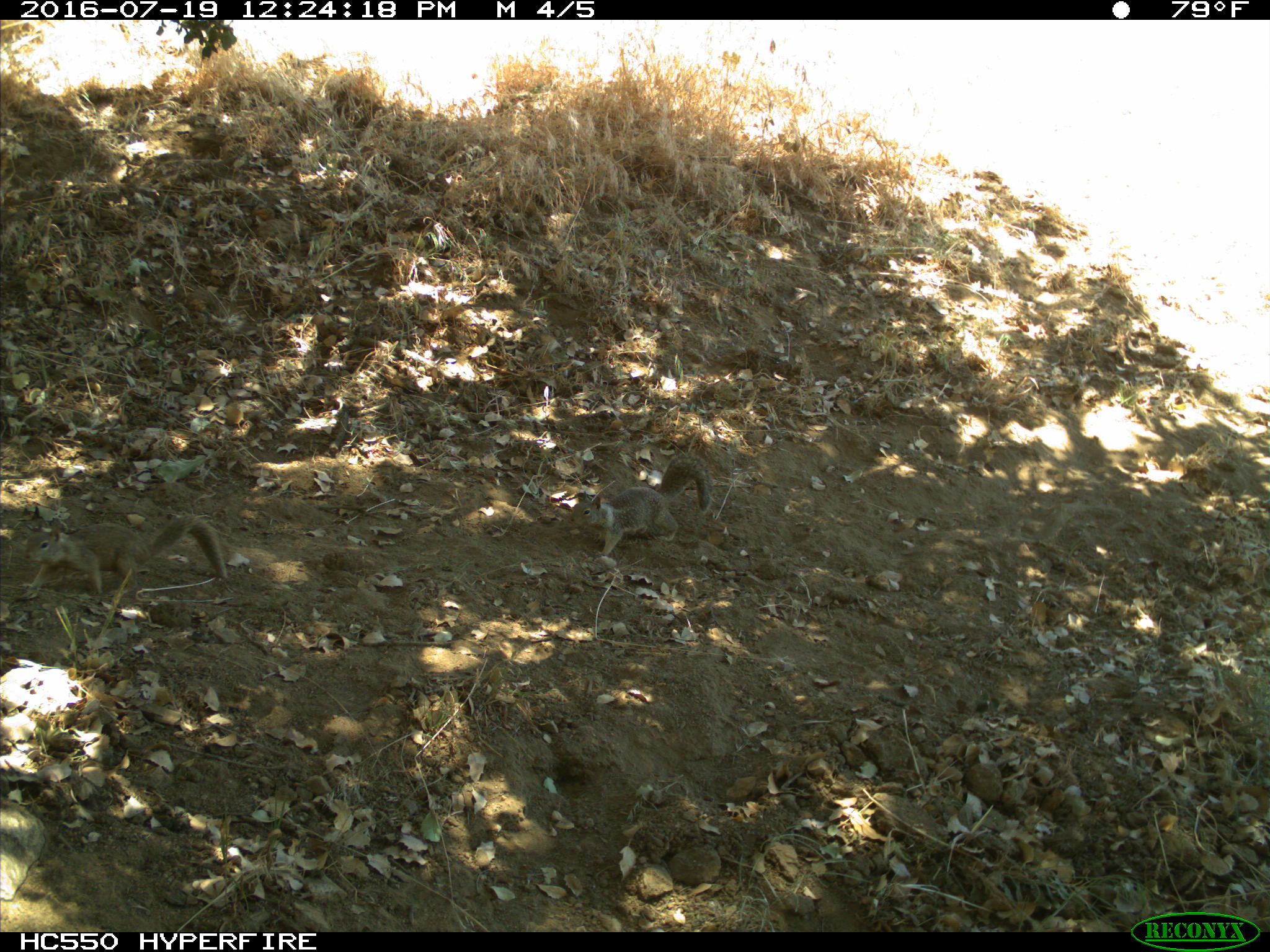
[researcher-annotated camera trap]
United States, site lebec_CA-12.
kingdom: Animalia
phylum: Chordata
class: Mammalia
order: Rodentia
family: Sciuridae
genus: Otospermophilus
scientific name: Otospermophilus beecheyi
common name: california ground squirrel